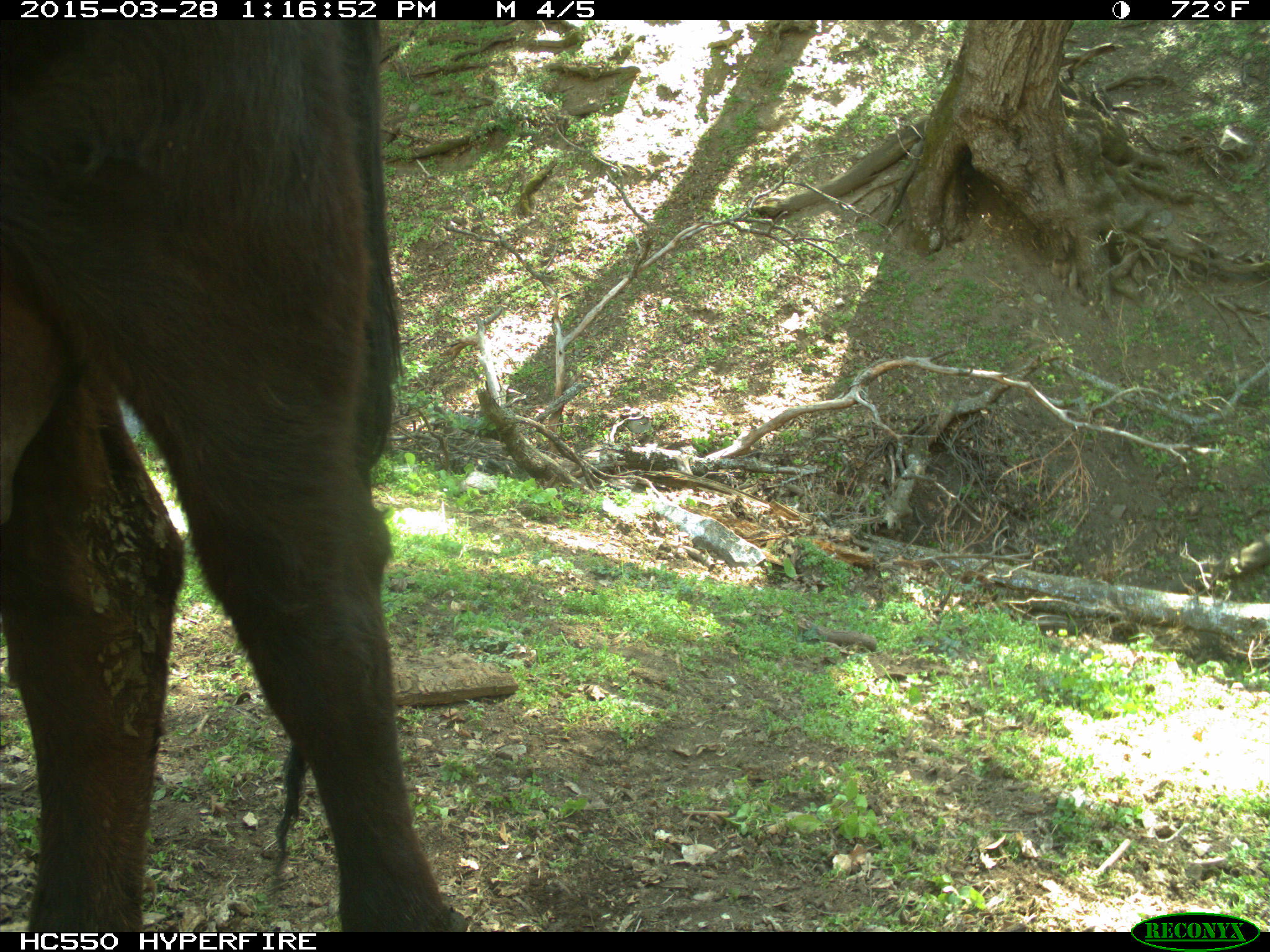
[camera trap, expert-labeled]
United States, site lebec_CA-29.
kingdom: Animalia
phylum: Chordata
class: Mammalia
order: Artiodactyla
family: Bovidae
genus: Bos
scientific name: Bos taurus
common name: domestic cow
Bos taurus (domestic cow).